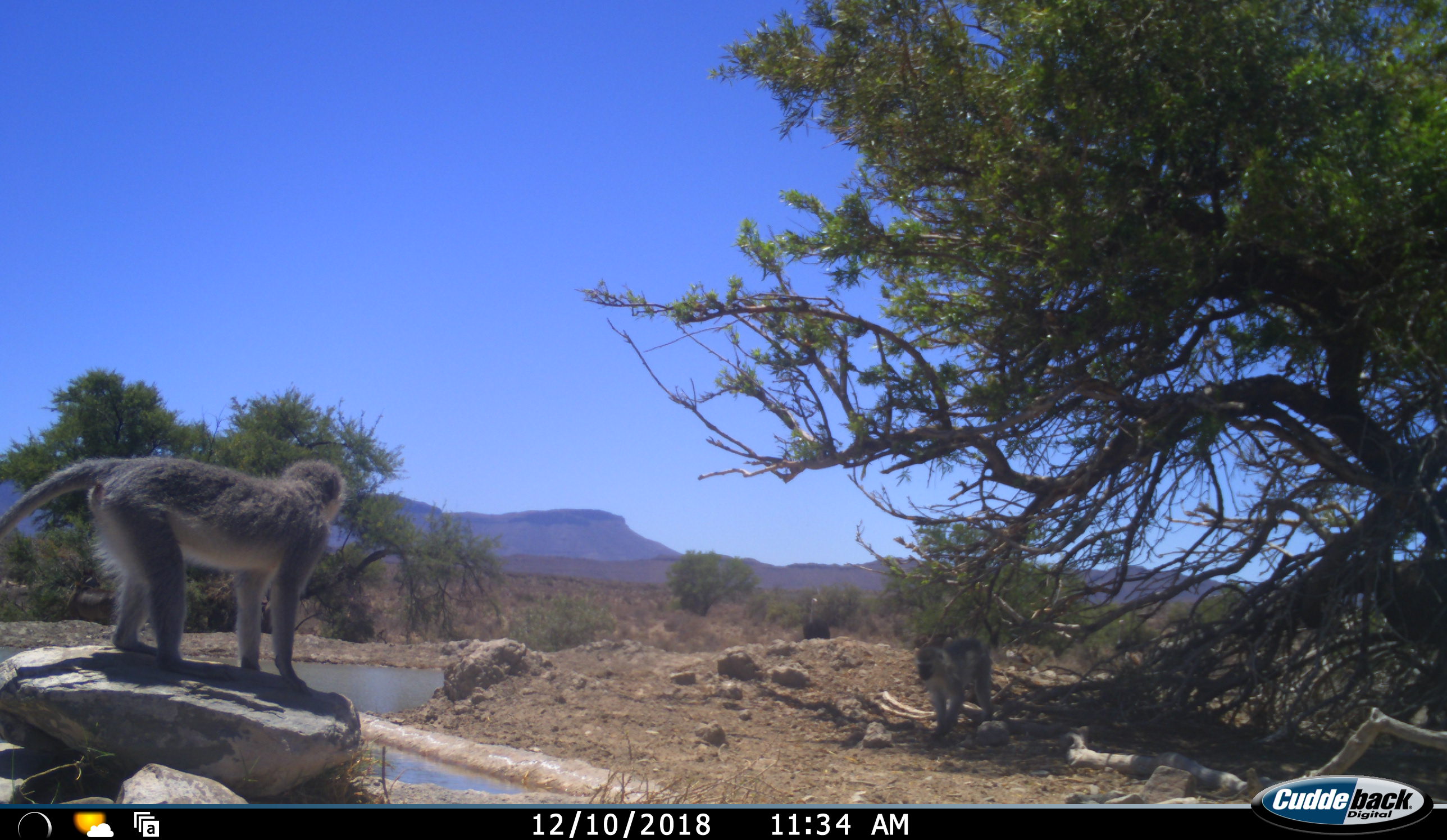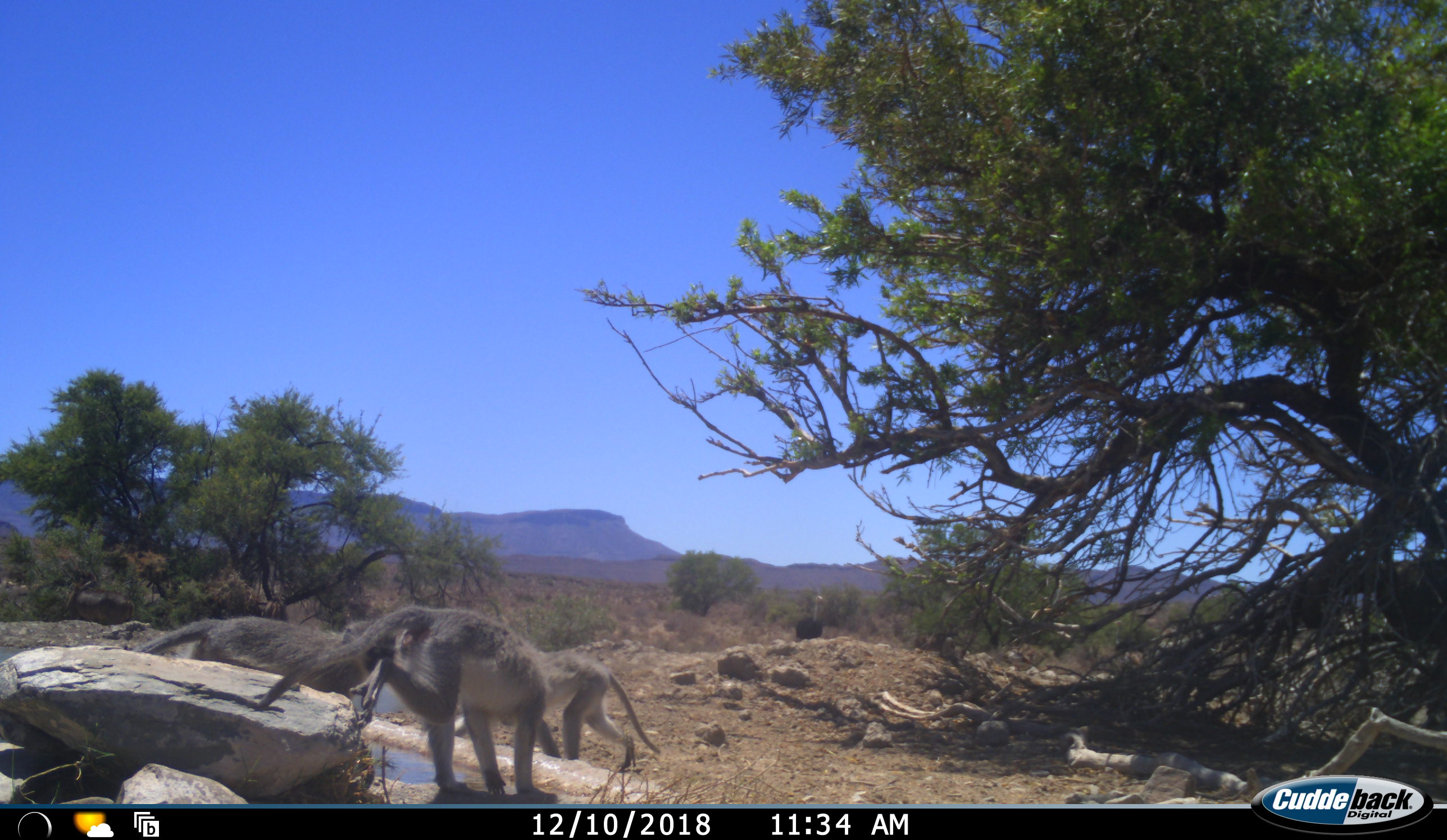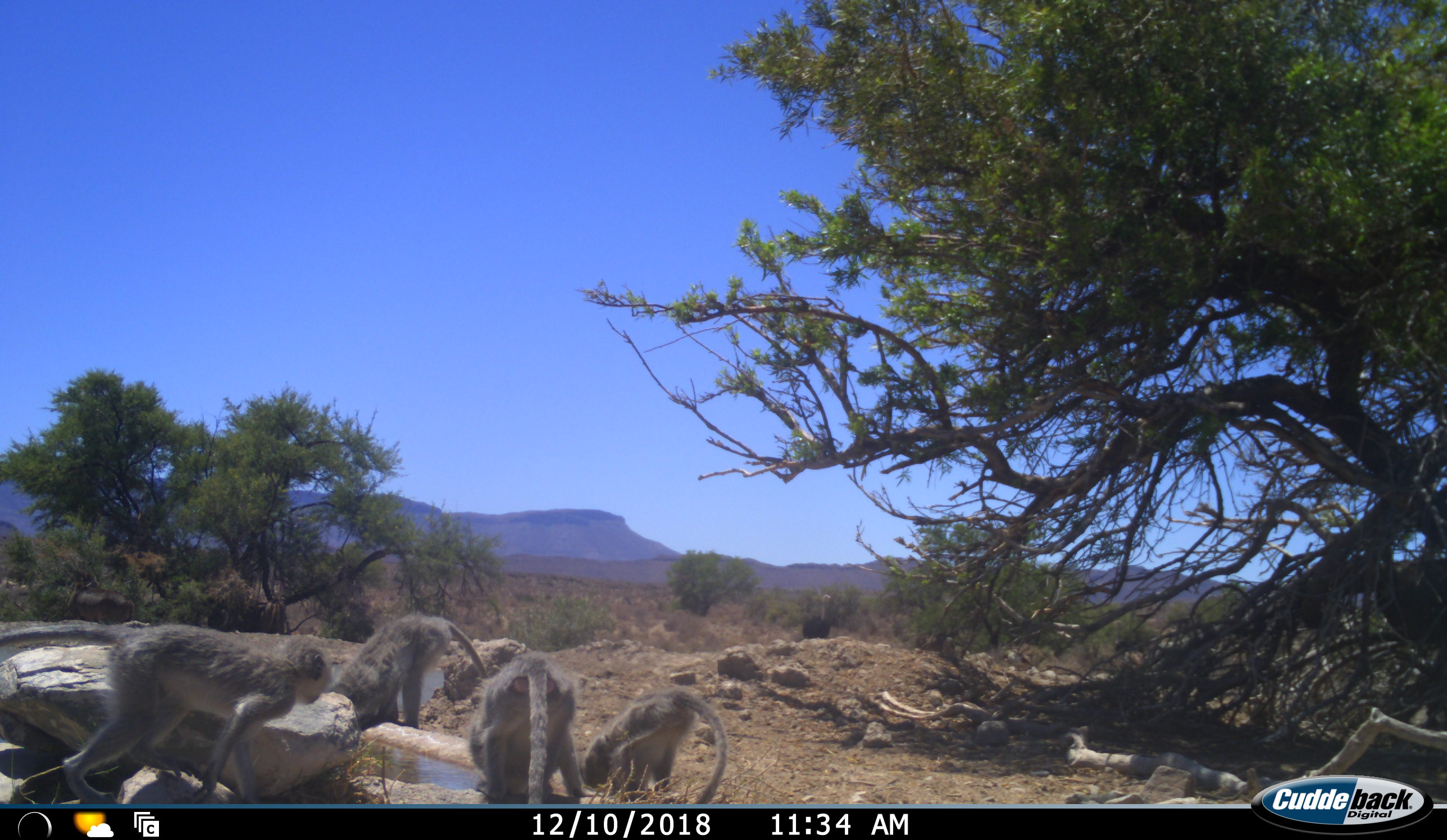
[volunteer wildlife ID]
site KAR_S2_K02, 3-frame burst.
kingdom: Animalia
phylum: Chordata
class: Mammalia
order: Primates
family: Cercopithecidae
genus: Chlorocebus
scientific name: Chlorocebus pygerythrus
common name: vervet monkey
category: monkeyvervet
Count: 4.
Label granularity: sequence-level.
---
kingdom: Animalia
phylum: Chordata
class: Aves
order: Struthioniformes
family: Struthionidae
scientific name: Struthionidae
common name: ostrich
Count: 1.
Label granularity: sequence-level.